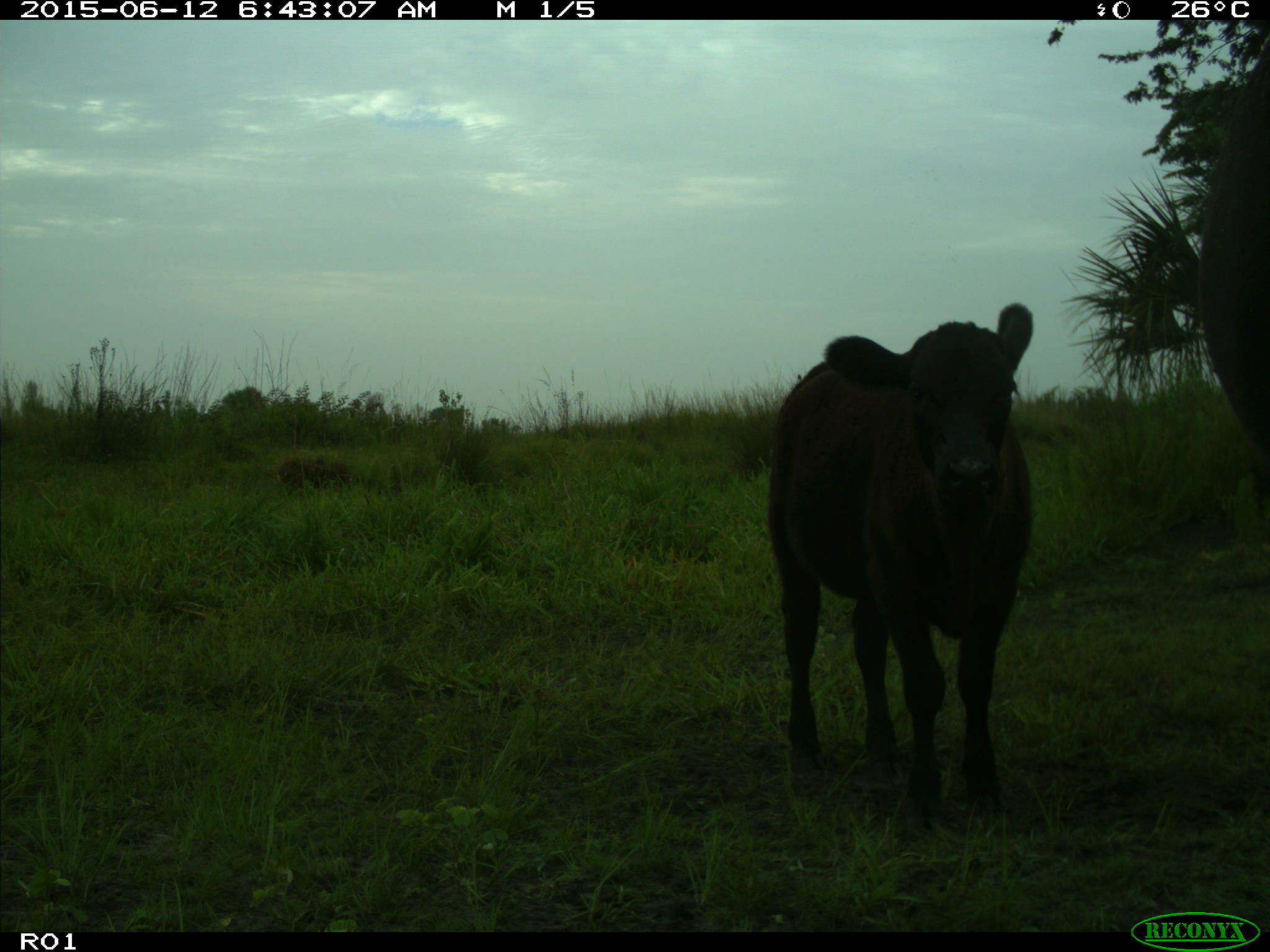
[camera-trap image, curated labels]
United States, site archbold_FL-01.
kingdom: Animalia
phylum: Chordata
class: Mammalia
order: Artiodactyla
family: Bovidae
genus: Bos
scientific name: Bos taurus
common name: domestic cow